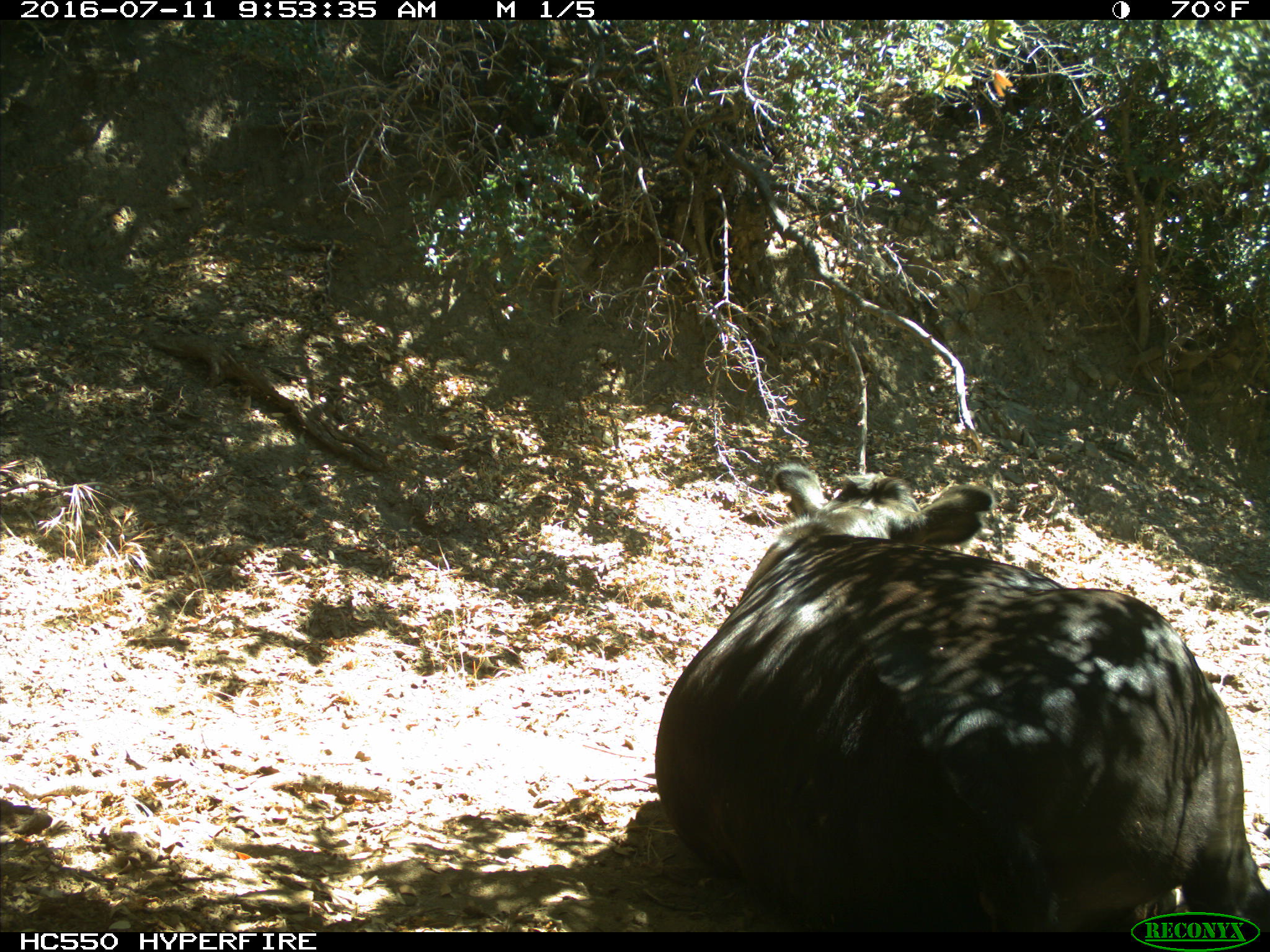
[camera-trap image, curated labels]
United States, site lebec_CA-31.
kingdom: Animalia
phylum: Chordata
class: Mammalia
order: Artiodactyla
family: Bovidae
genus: Bos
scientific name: Bos taurus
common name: domestic cow